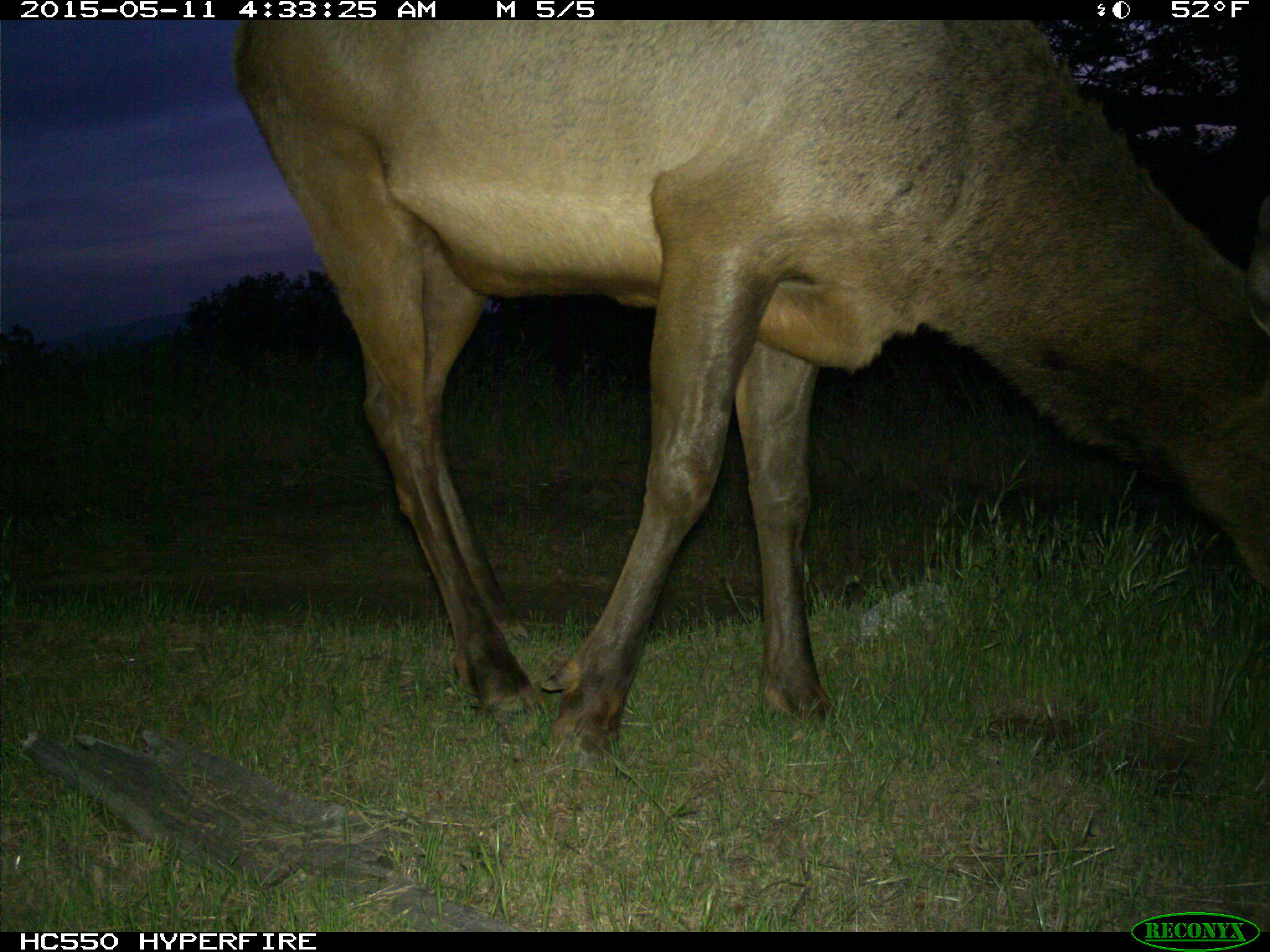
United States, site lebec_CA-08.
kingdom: Animalia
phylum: Chordata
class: Mammalia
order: Artiodactyla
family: Cervidae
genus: Cervus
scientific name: Cervus canadensis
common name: elk